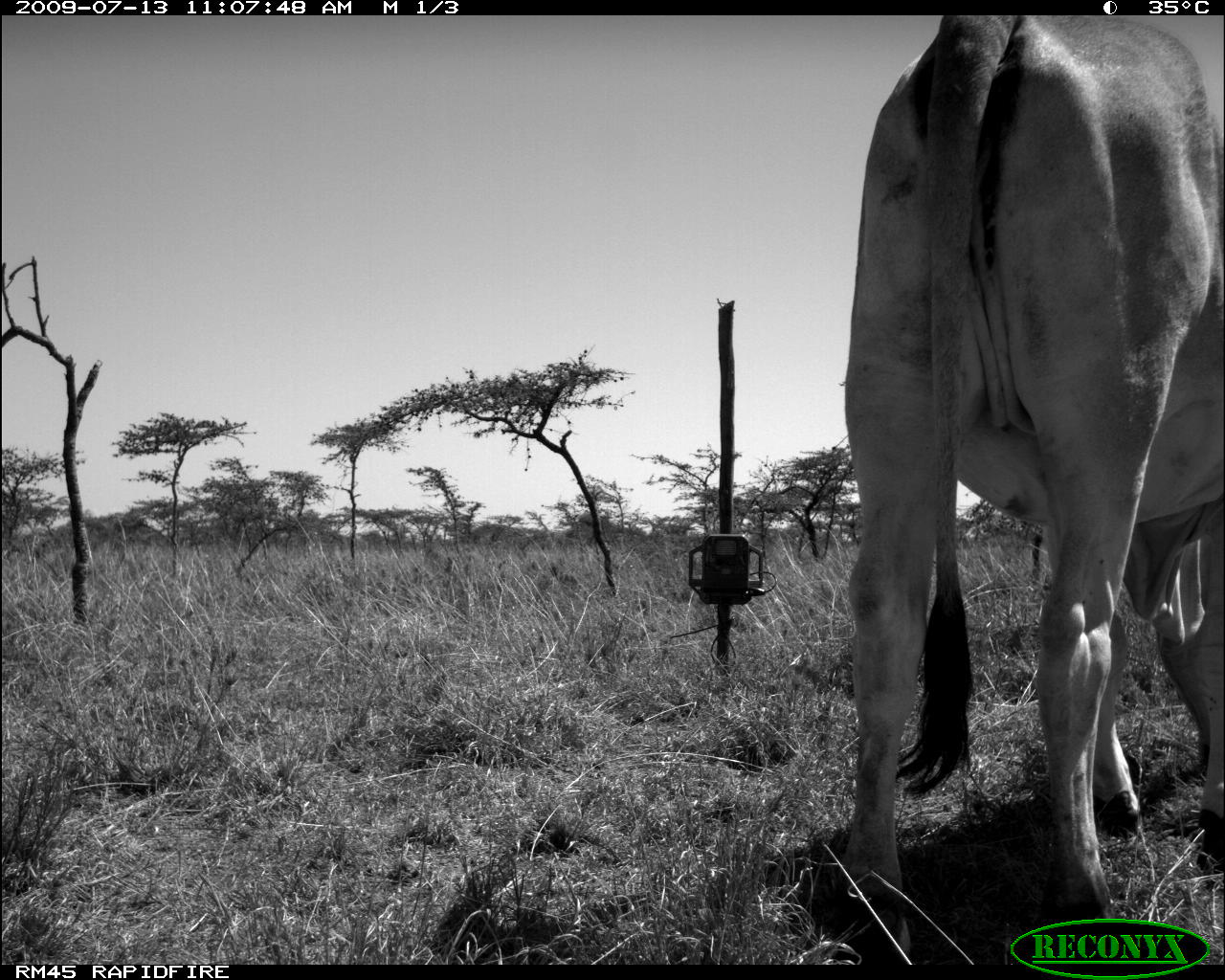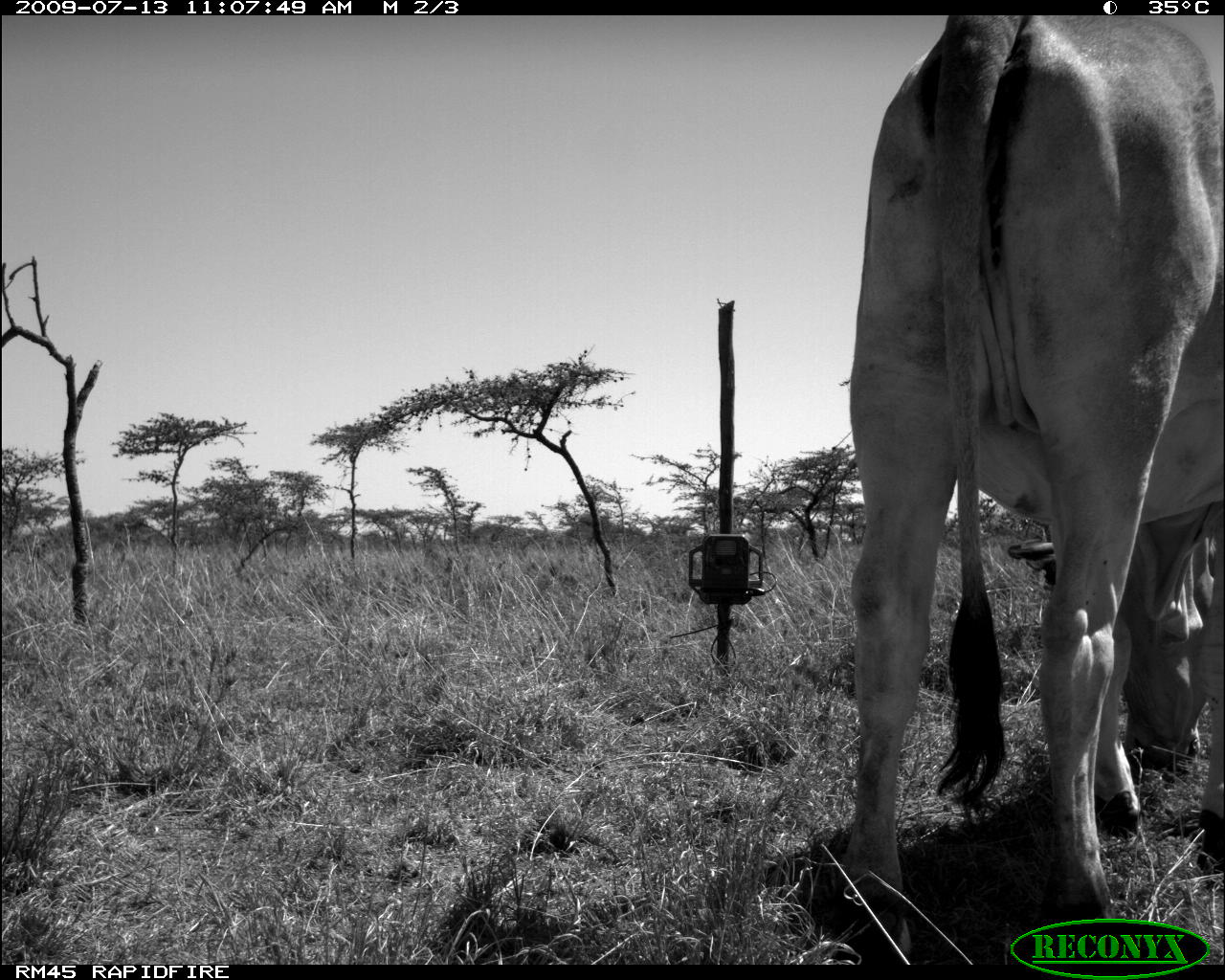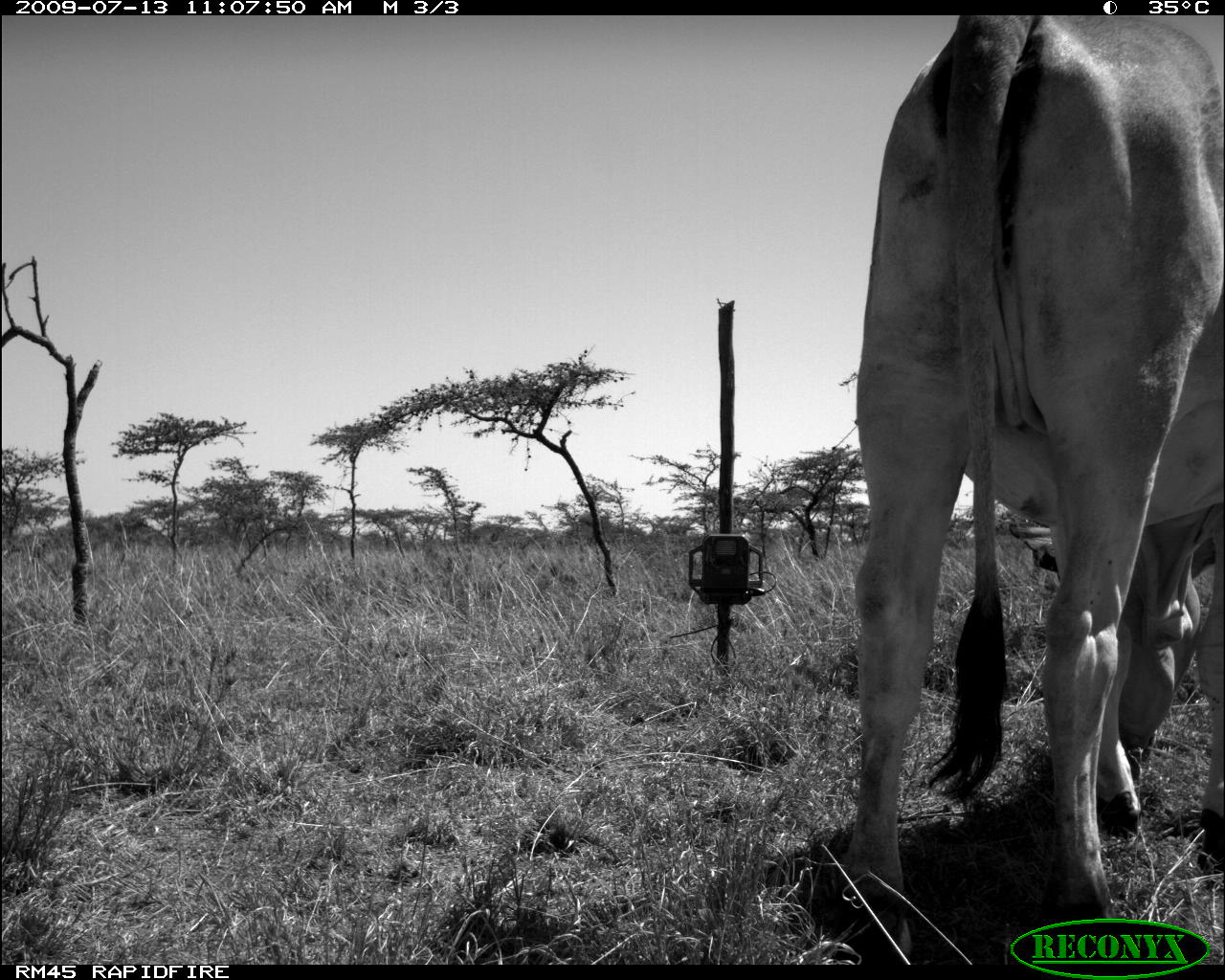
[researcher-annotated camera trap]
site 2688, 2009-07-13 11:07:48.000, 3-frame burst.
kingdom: Animalia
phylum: Chordata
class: Mammalia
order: Artiodactyla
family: Bovidae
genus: Bos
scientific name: Bos taurus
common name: domestic cattle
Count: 1.